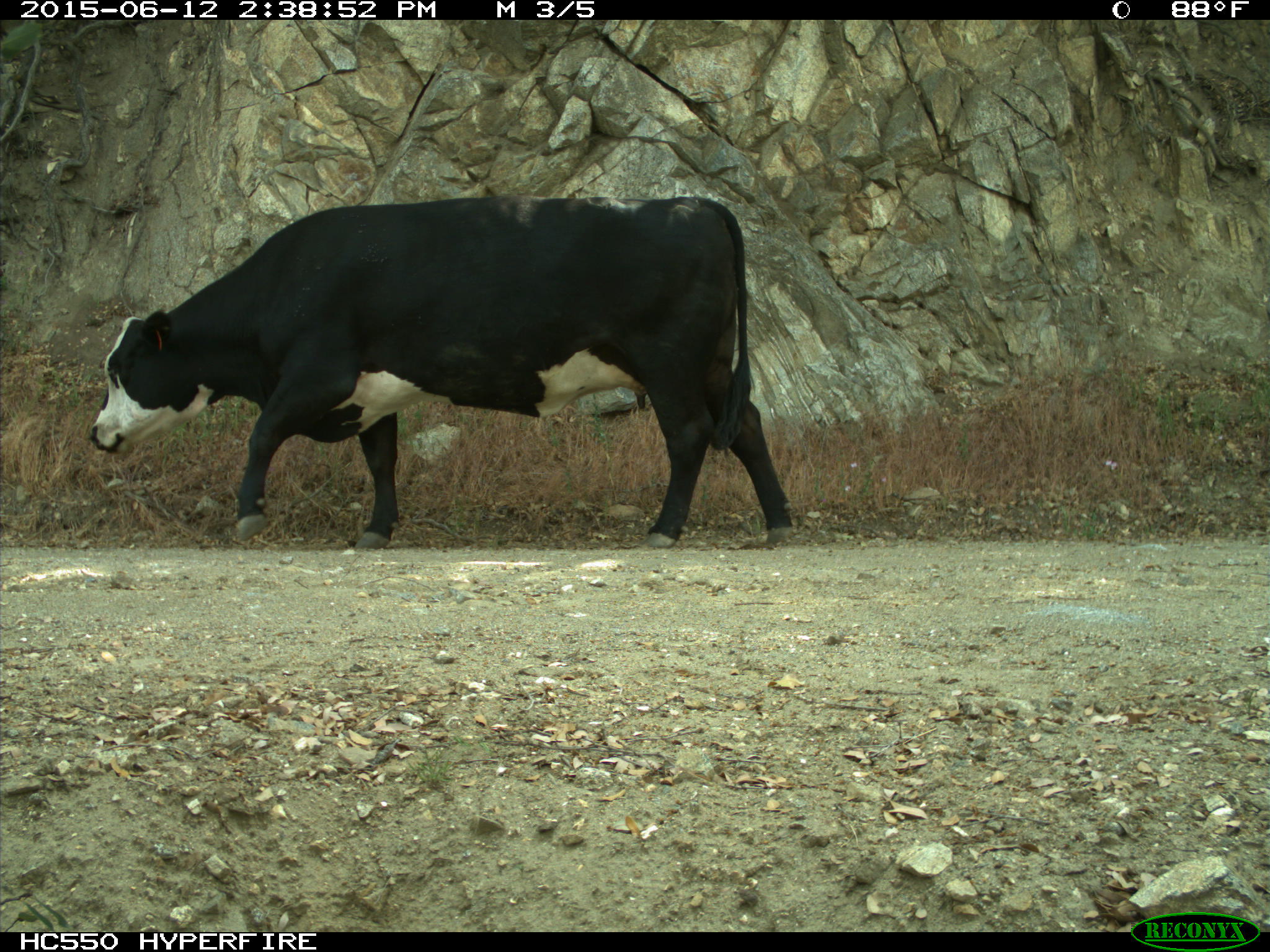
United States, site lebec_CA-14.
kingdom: Animalia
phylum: Chordata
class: Mammalia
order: Artiodactyla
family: Bovidae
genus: Bos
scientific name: Bos taurus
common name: domestic cow